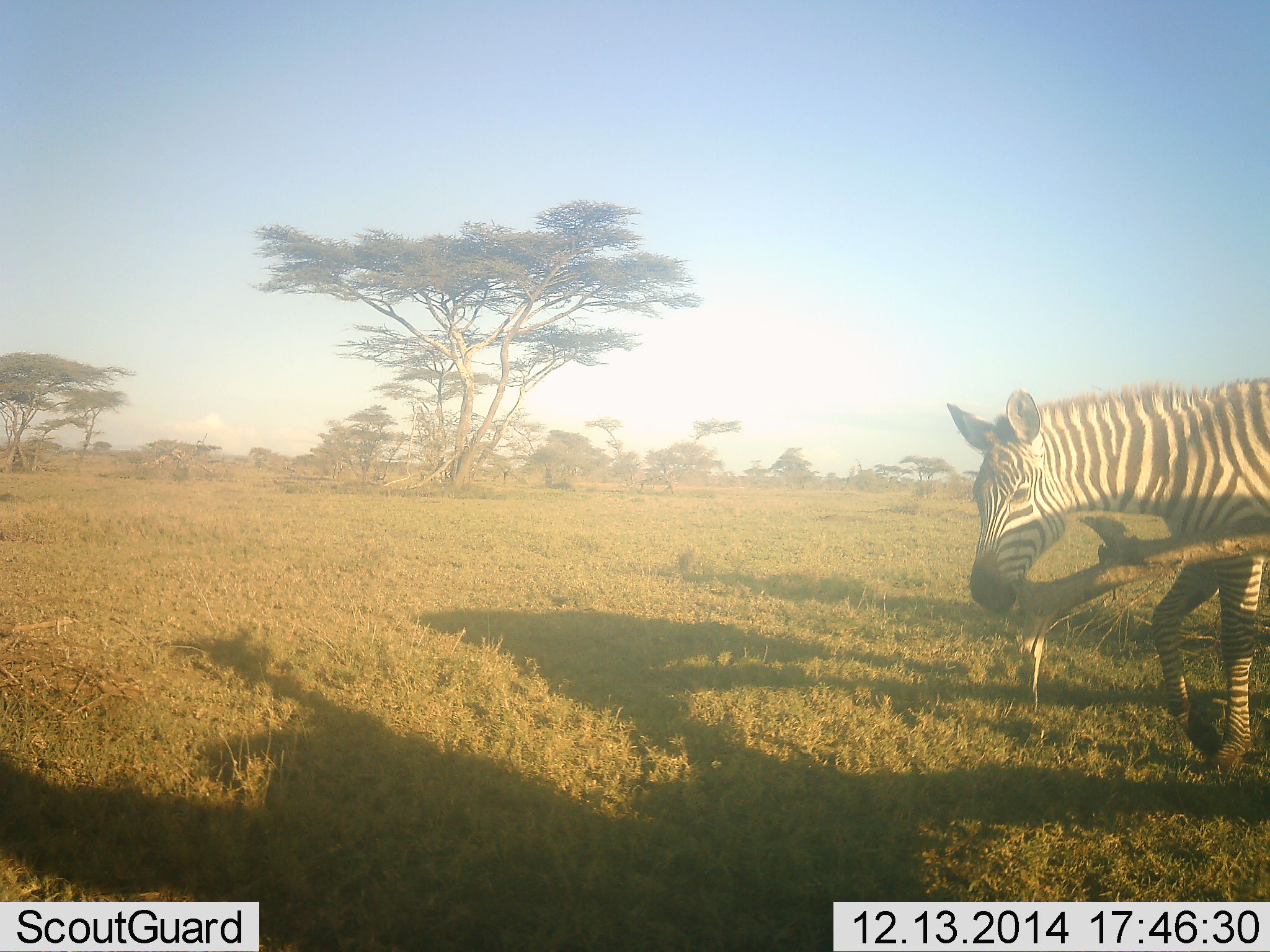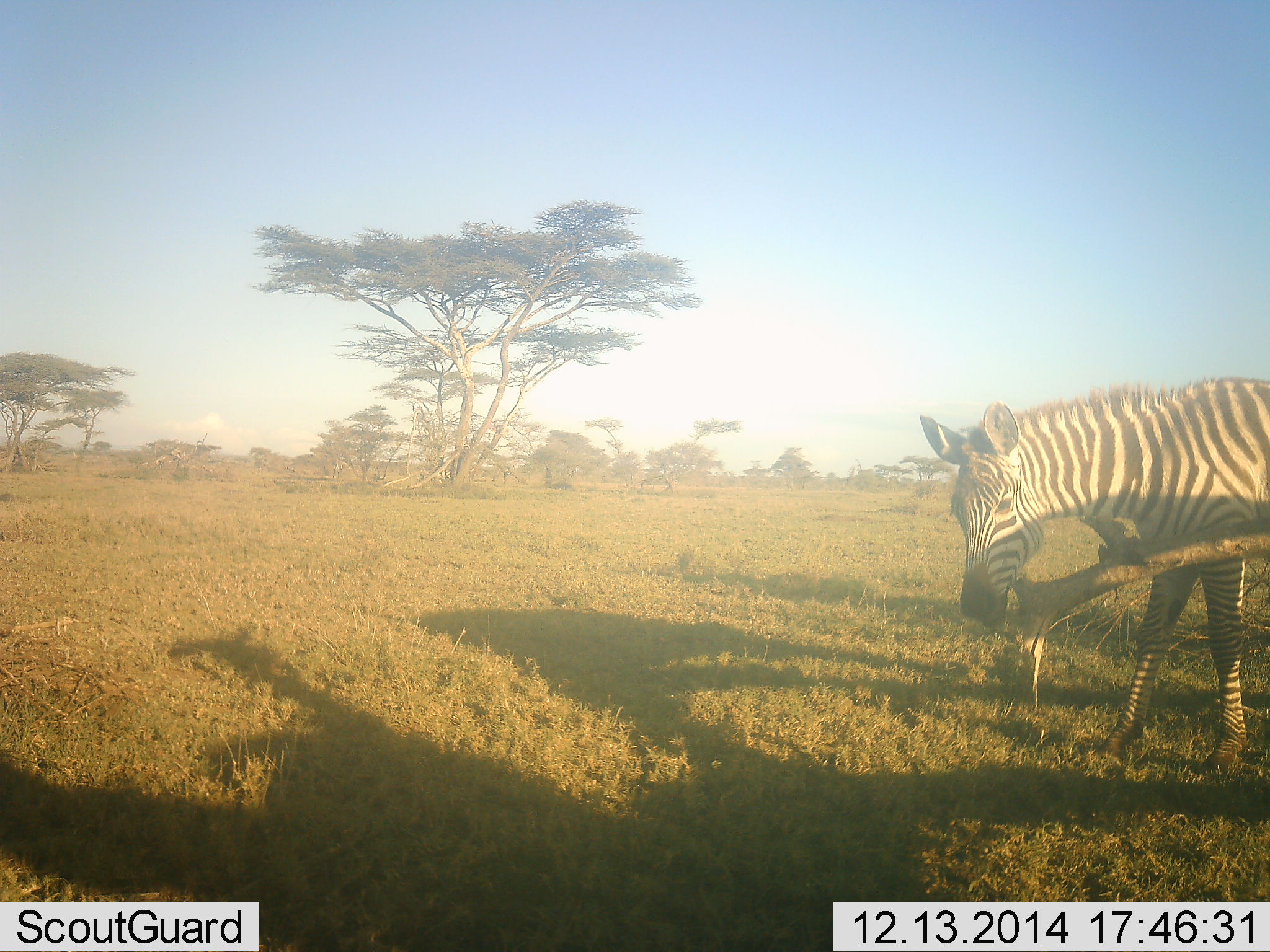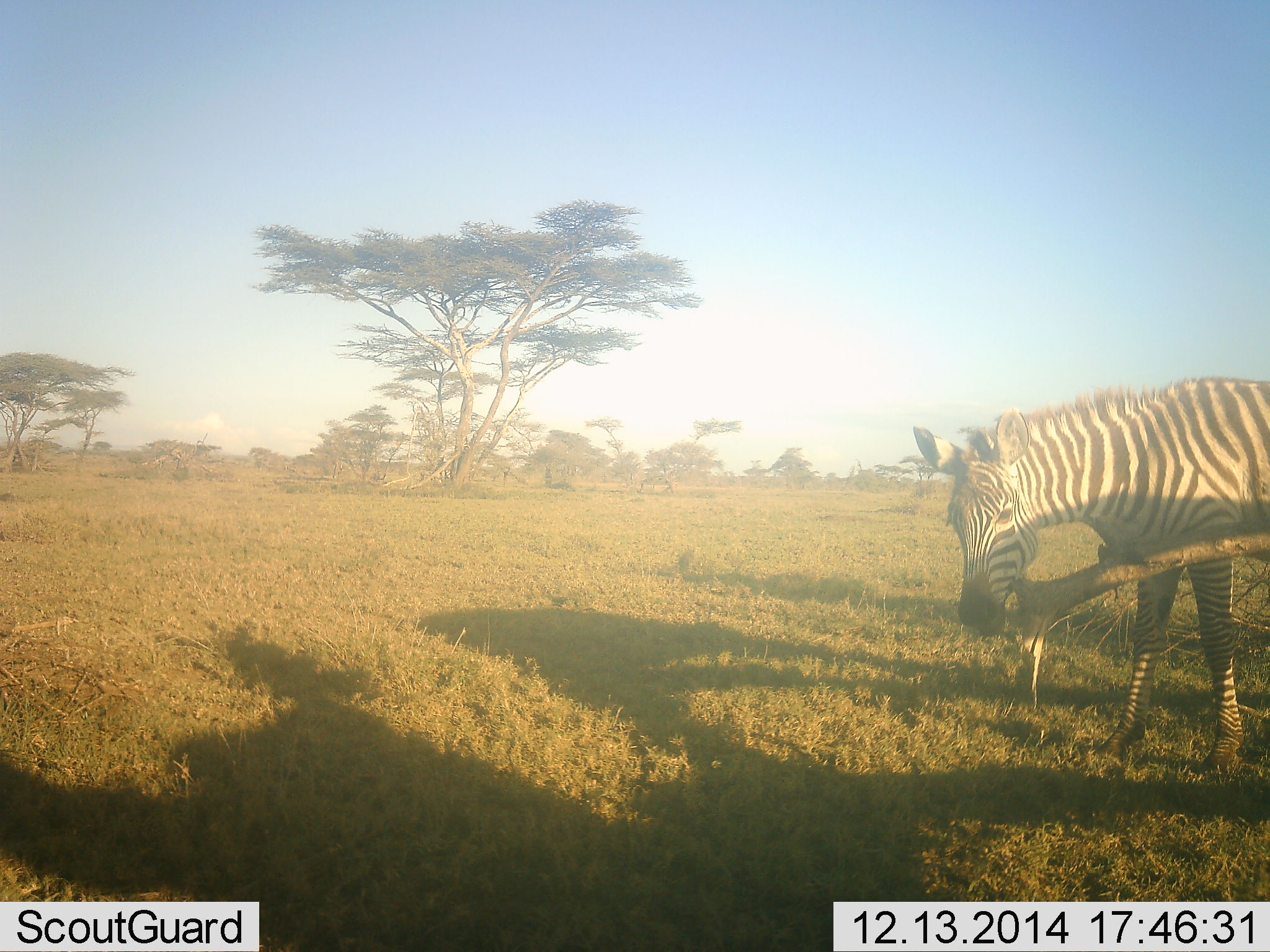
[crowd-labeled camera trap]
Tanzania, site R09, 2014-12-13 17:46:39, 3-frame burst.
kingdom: Animalia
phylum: Chordata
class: Mammalia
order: Perissodactyla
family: Equidae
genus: Equus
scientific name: Equus quagga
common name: plains zebra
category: zebra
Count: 1.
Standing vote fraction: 70%.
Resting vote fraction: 10%.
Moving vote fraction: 10%.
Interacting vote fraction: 0%.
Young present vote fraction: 0%.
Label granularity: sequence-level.